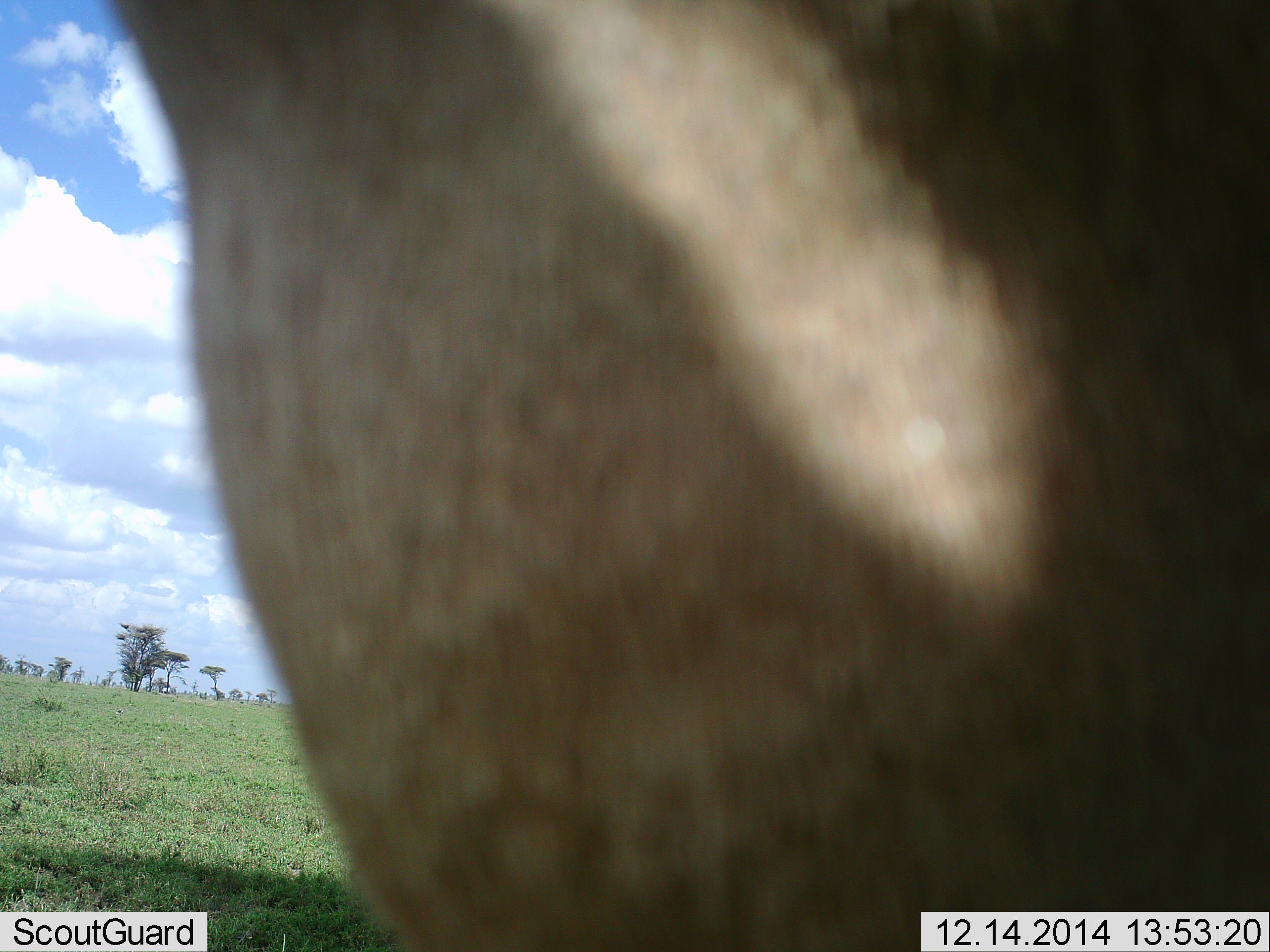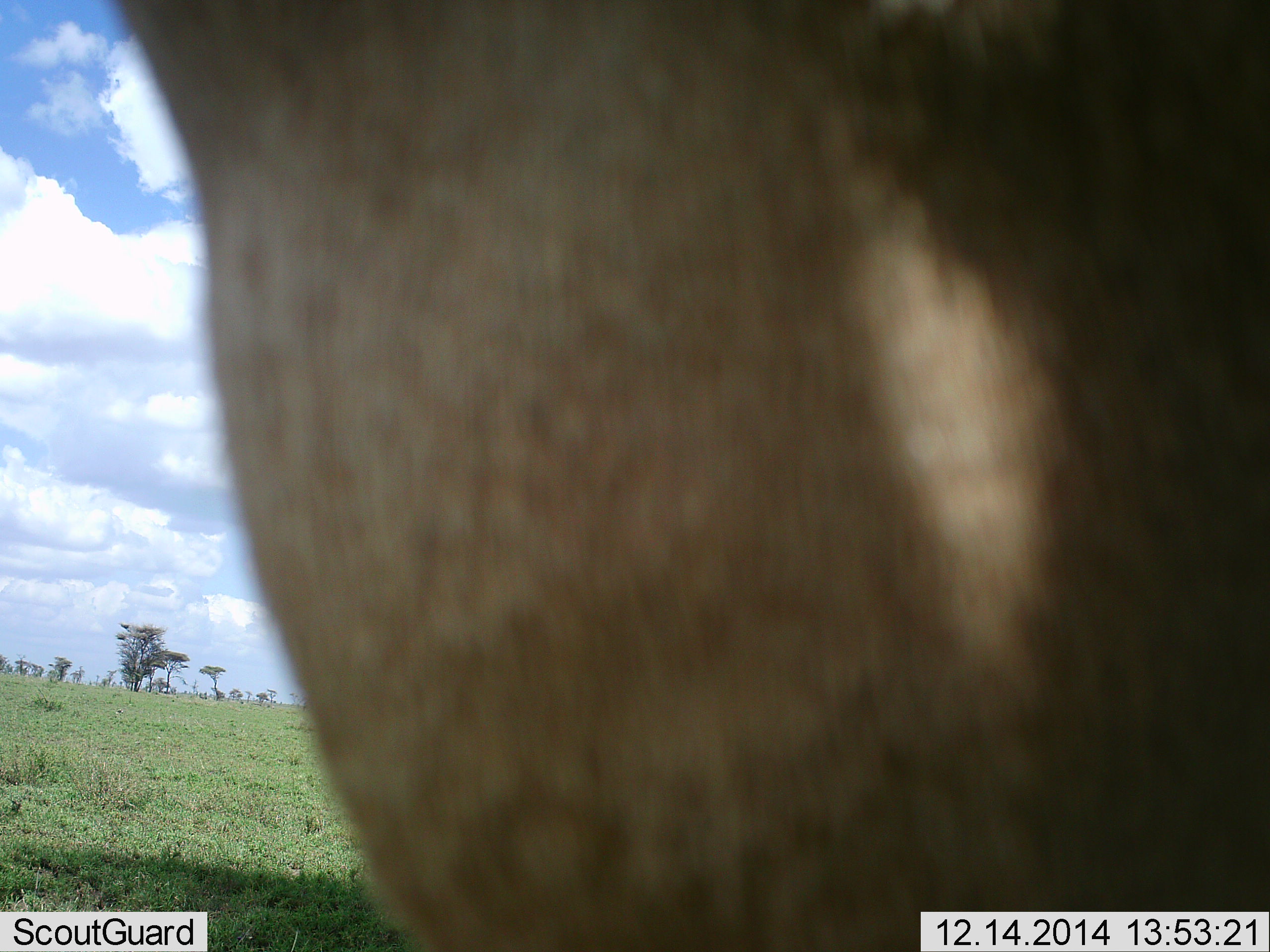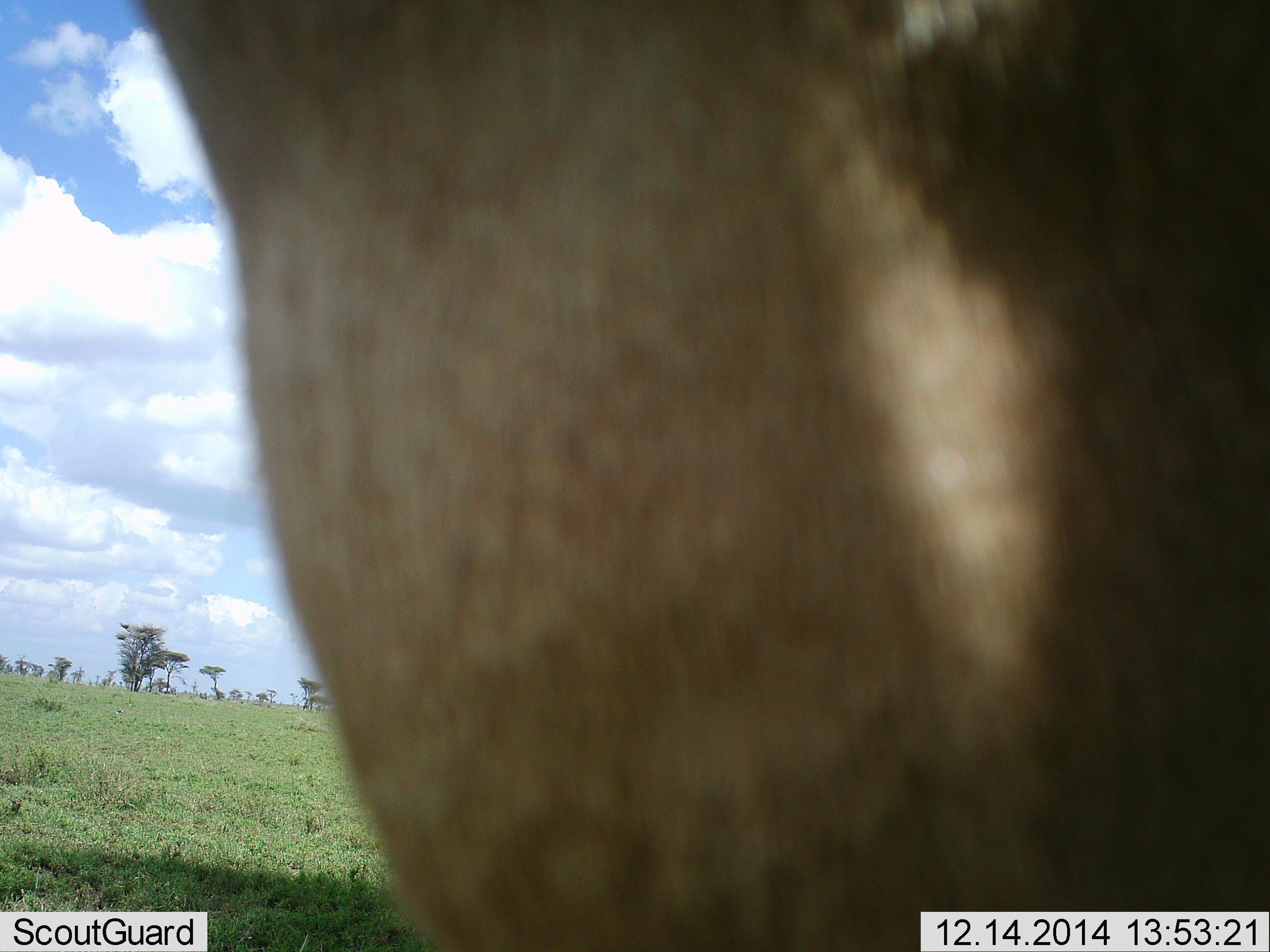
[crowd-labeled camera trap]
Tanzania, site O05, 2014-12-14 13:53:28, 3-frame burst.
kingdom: Animalia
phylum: Chordata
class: Mammalia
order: Artiodactyla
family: Bovidae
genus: Connochaetes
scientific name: Connochaetes taurinus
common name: blue wildebeest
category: wildebeest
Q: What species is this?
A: Wildebeest (blue wildebeest) (Connochaetes taurinus).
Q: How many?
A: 1.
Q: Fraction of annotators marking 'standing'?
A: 86%.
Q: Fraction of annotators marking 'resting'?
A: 0%.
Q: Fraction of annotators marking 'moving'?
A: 14%.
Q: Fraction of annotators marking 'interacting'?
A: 0%.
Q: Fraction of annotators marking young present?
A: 0%.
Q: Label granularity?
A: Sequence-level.